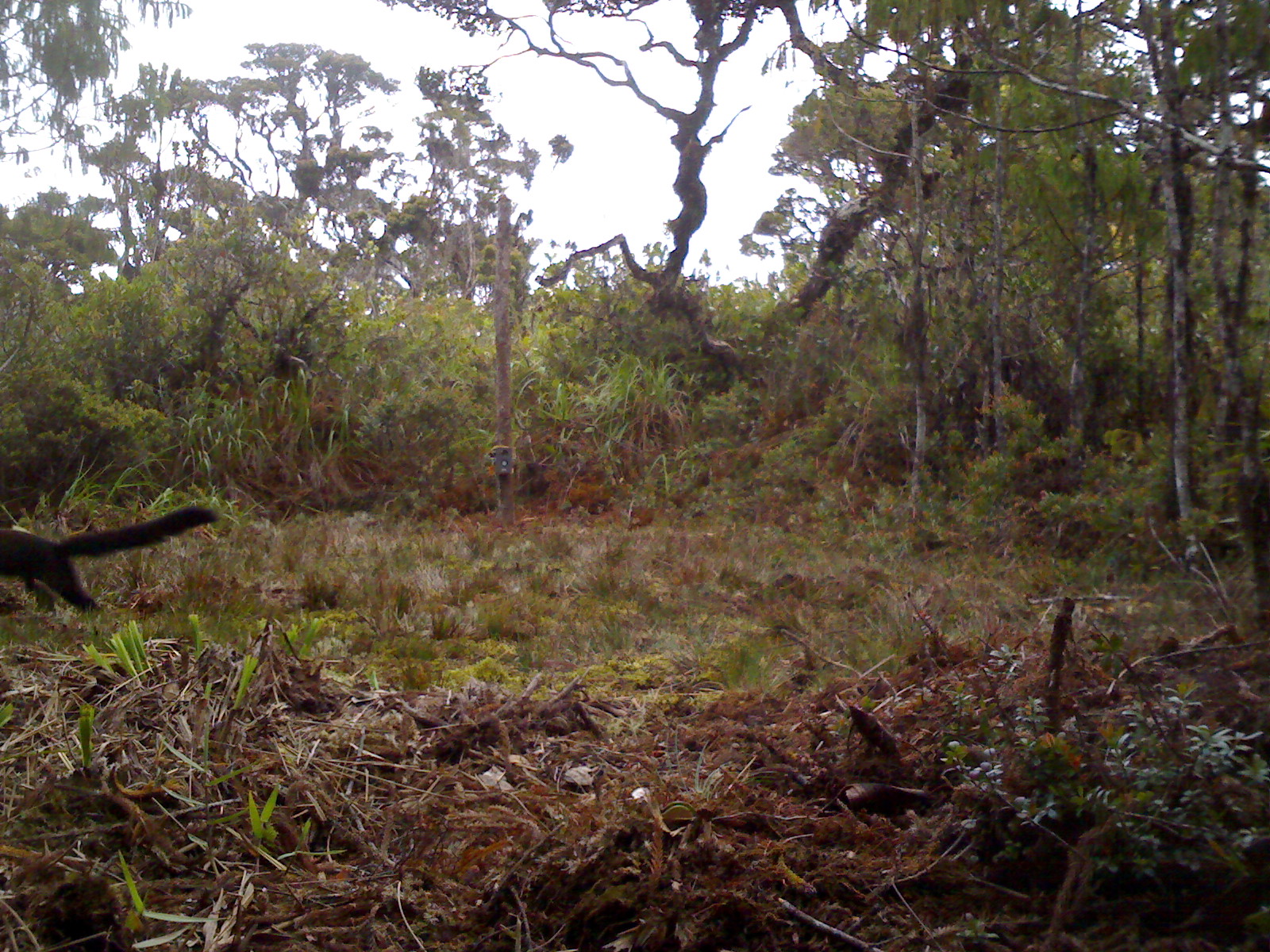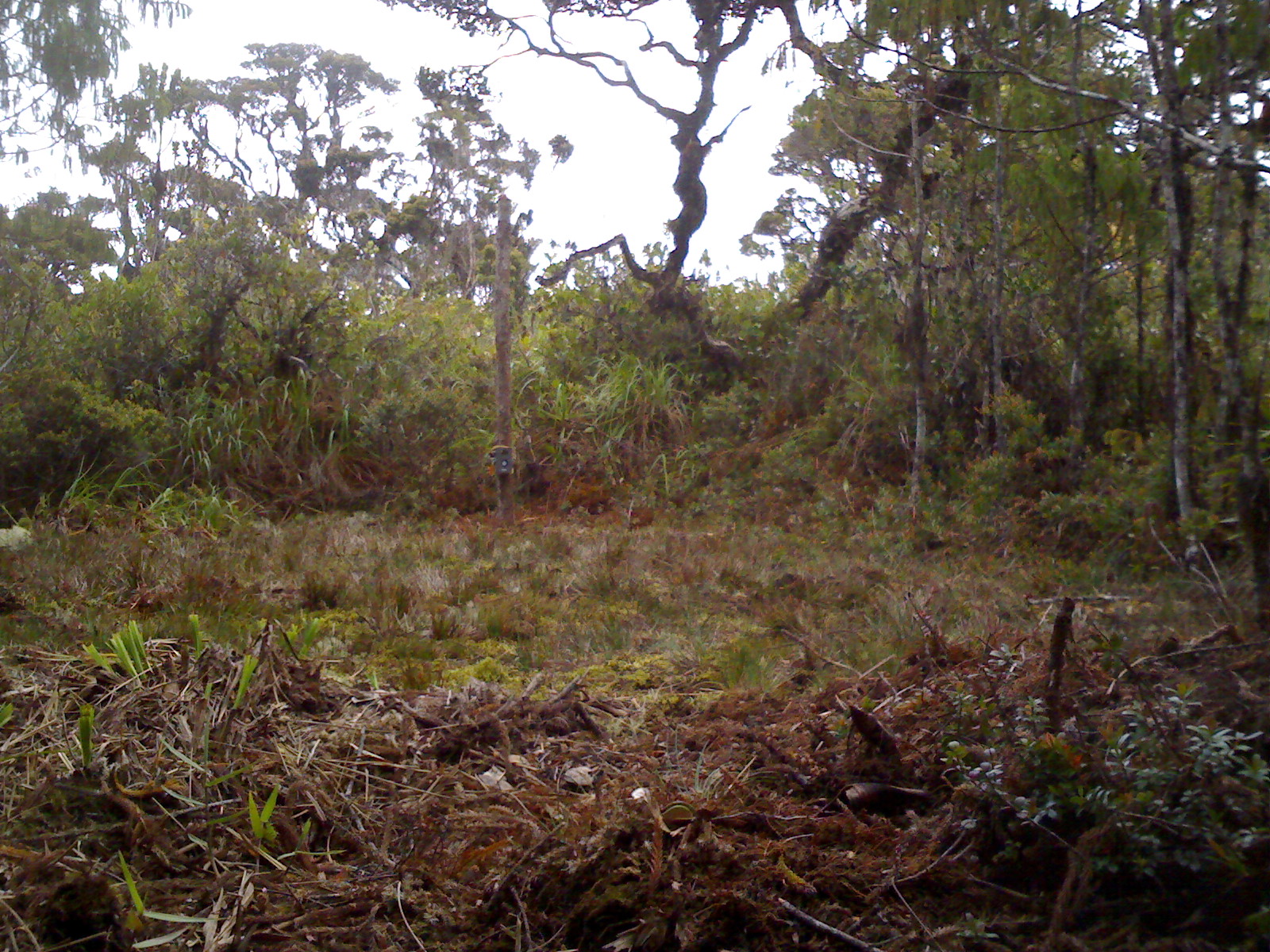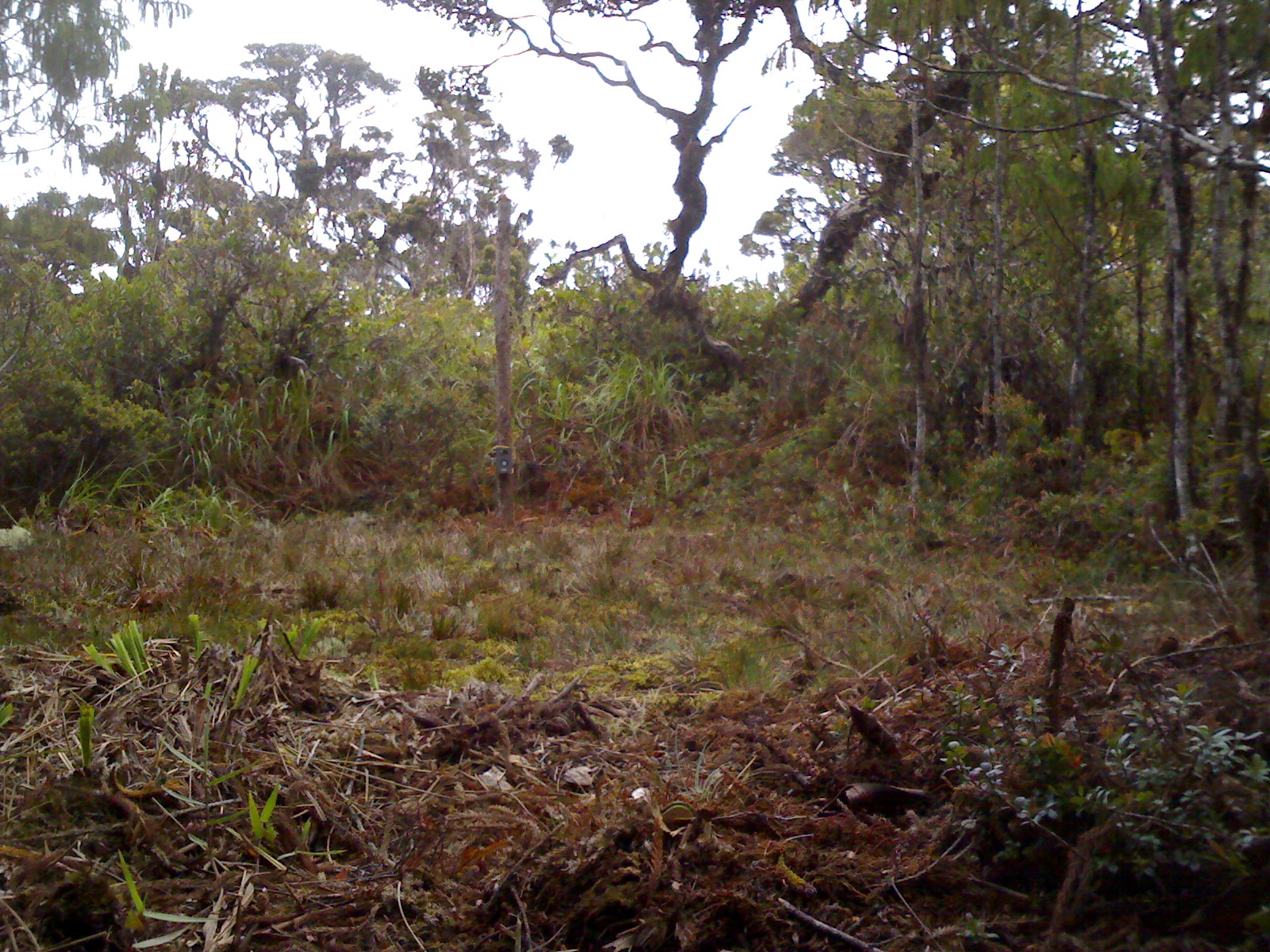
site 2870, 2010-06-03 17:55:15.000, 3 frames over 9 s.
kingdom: Animalia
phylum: Chordata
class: Mammalia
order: Carnivora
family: Mustelidae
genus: Martes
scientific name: Martes flavigula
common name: yellow-throated marten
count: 1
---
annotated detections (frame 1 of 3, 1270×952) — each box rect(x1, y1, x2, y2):
martes flavigula: rect(2, 503, 221, 615)